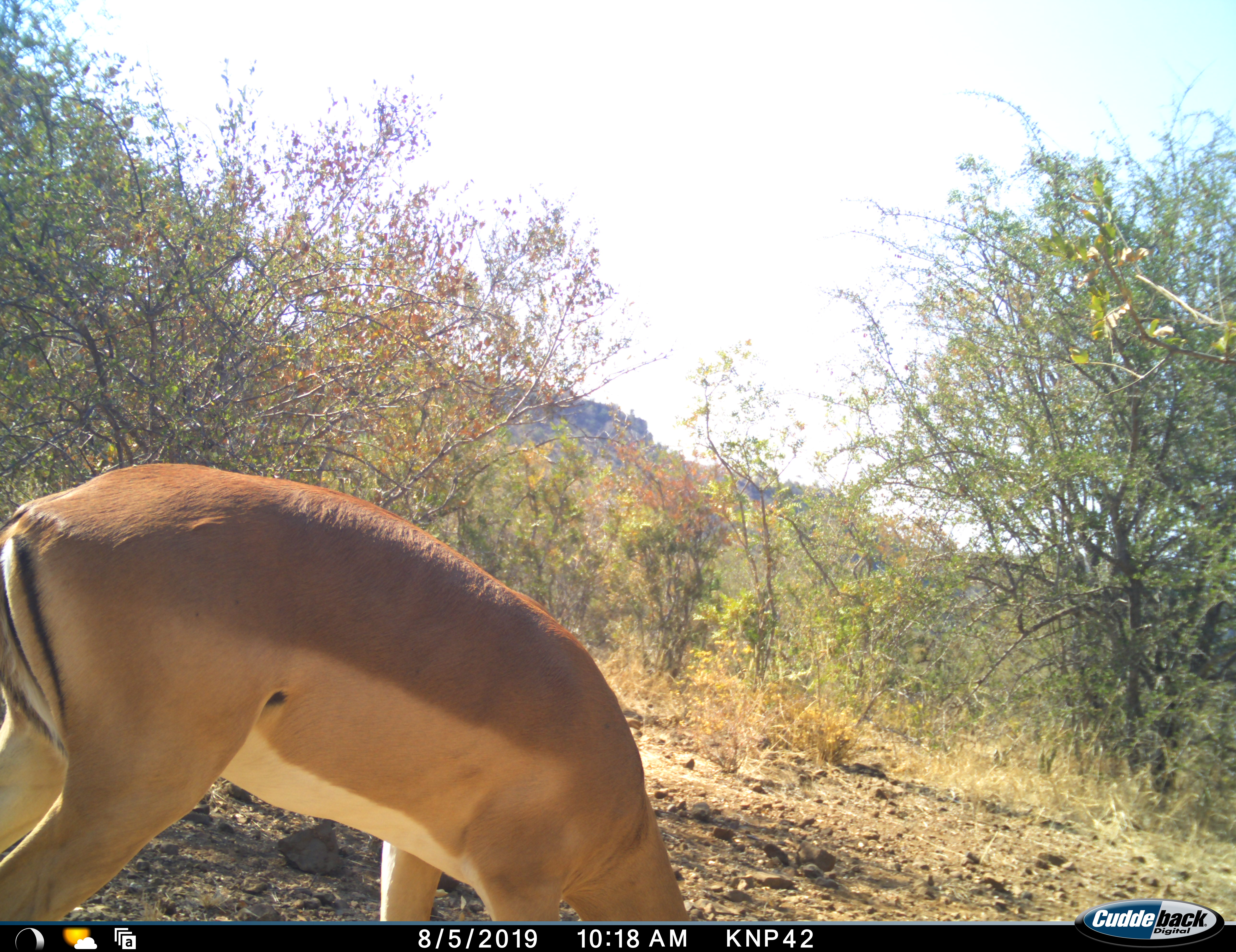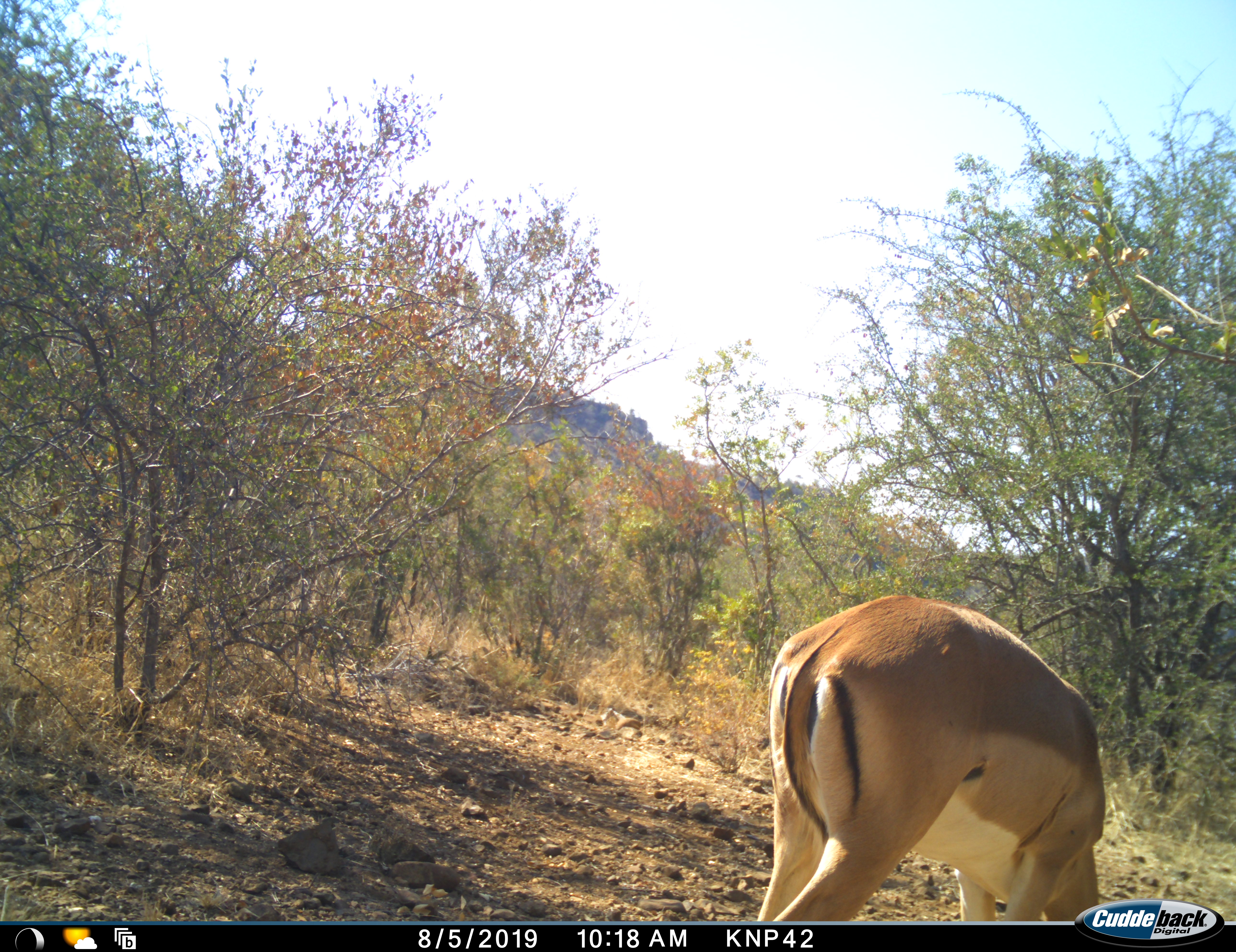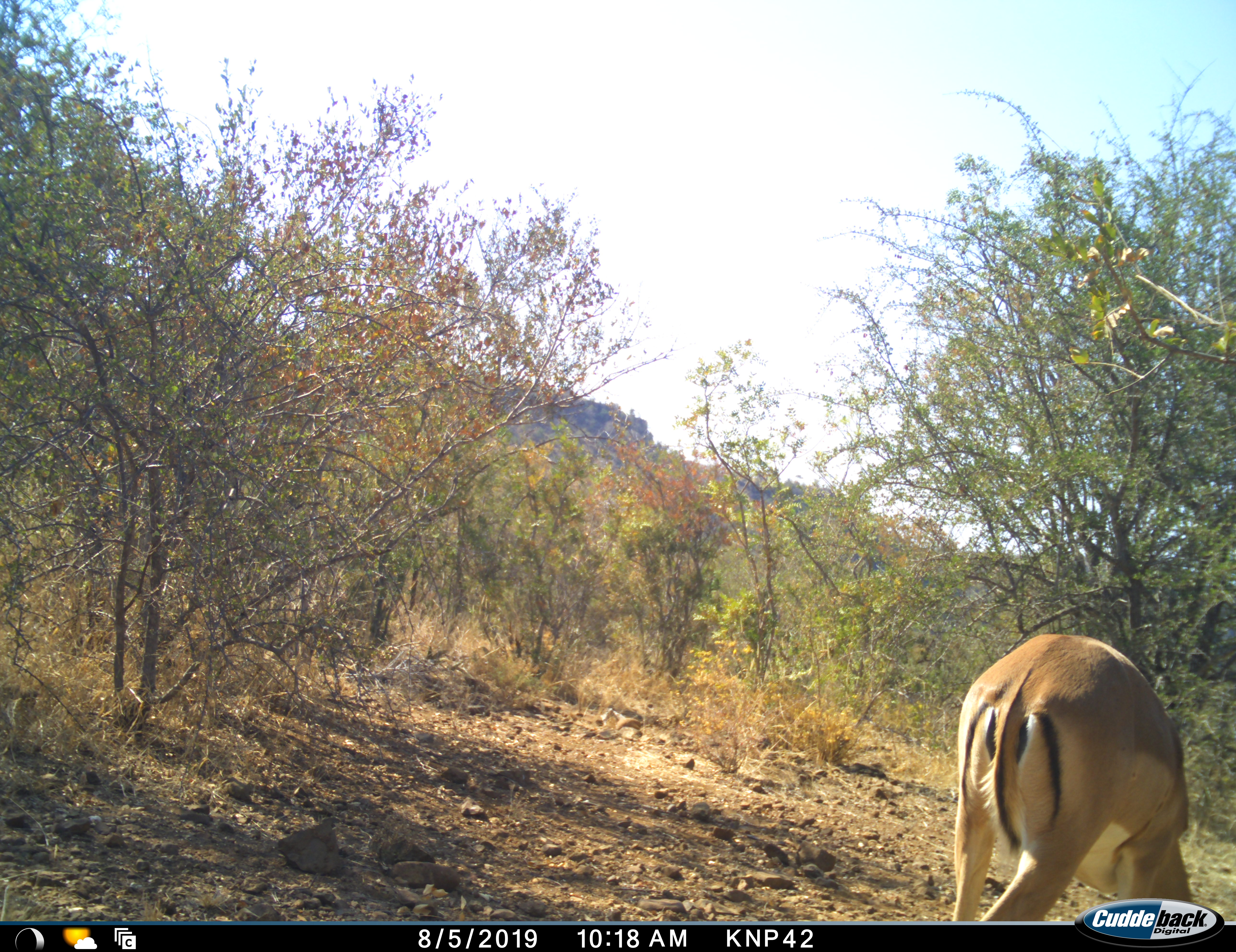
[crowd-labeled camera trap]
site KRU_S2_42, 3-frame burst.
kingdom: Animalia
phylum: Chordata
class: Mammalia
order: Artiodactyla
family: Bovidae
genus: Aepyceros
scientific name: Aepyceros melampus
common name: impala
Impala (Aepyceros melampus), count 1. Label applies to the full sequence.